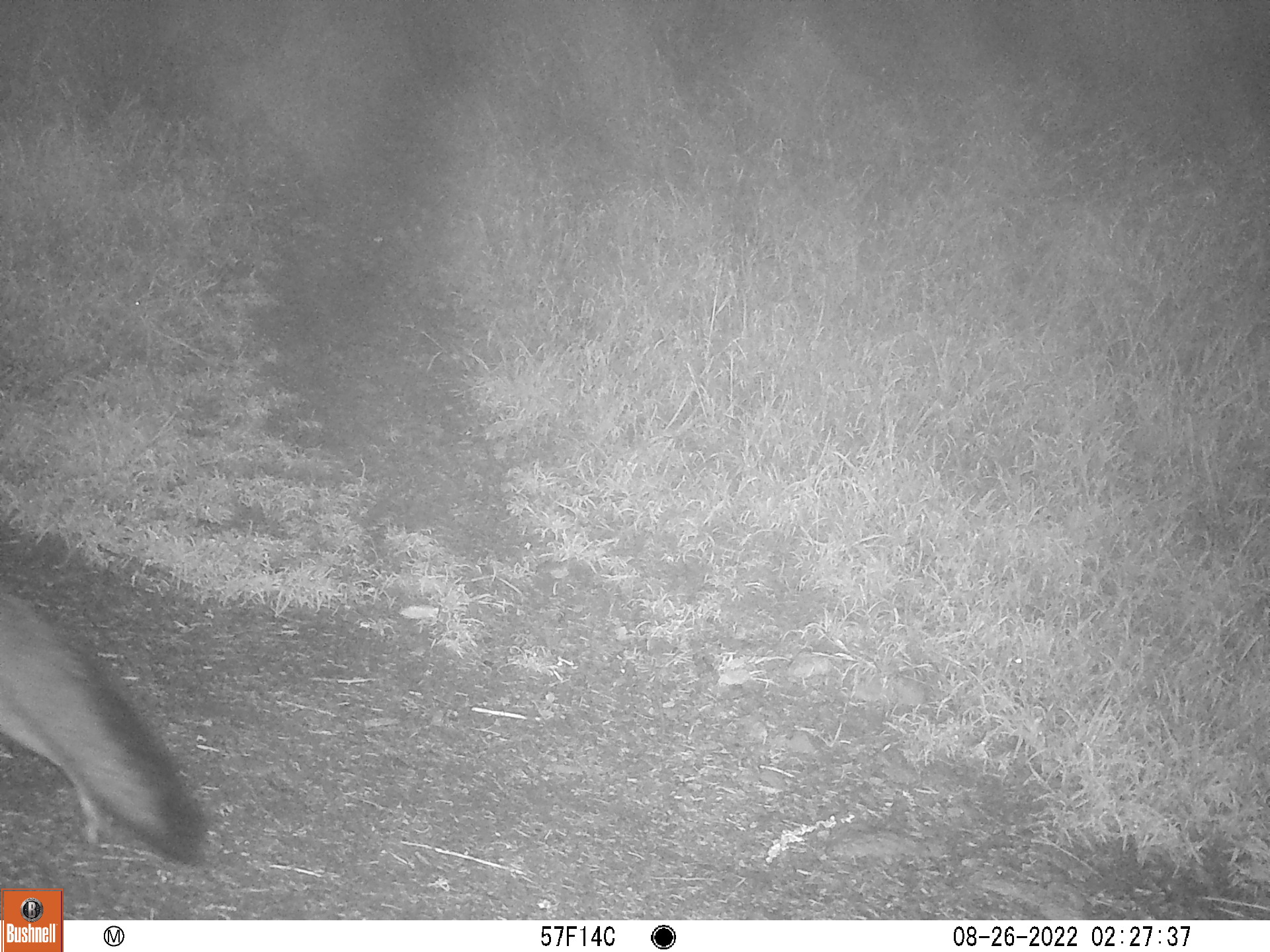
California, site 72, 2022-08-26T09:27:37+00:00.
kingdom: Animalia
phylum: Chordata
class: Mammalia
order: Carnivora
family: Canidae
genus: Urocyon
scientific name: Urocyon cinereoargenteus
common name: gray fox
Gray fox (Urocyon cinereoargenteus).